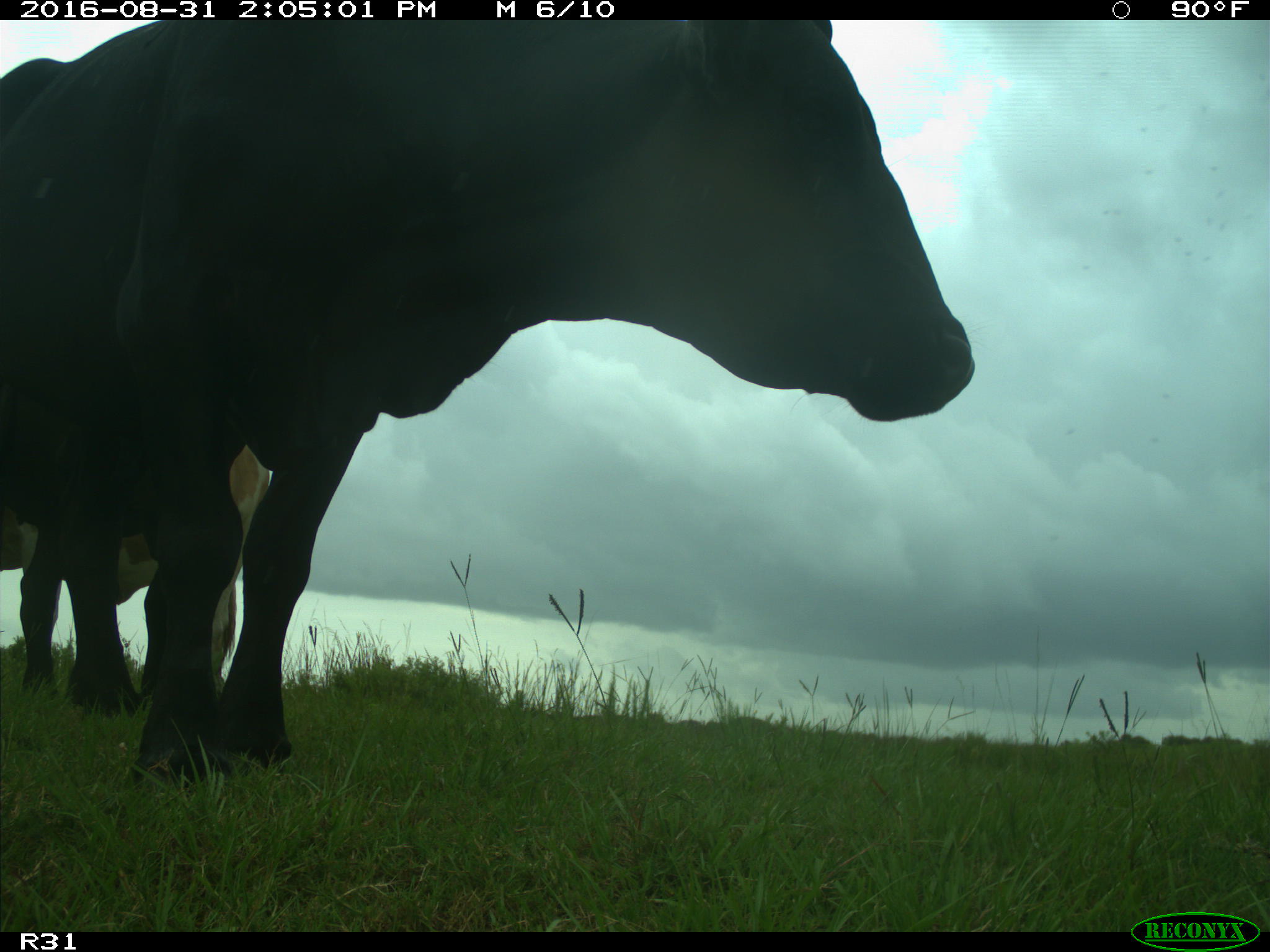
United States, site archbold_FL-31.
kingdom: Animalia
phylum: Chordata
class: Mammalia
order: Artiodactyla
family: Bovidae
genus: Bos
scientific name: Bos taurus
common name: domestic cow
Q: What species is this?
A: Bos taurus (domestic cow).